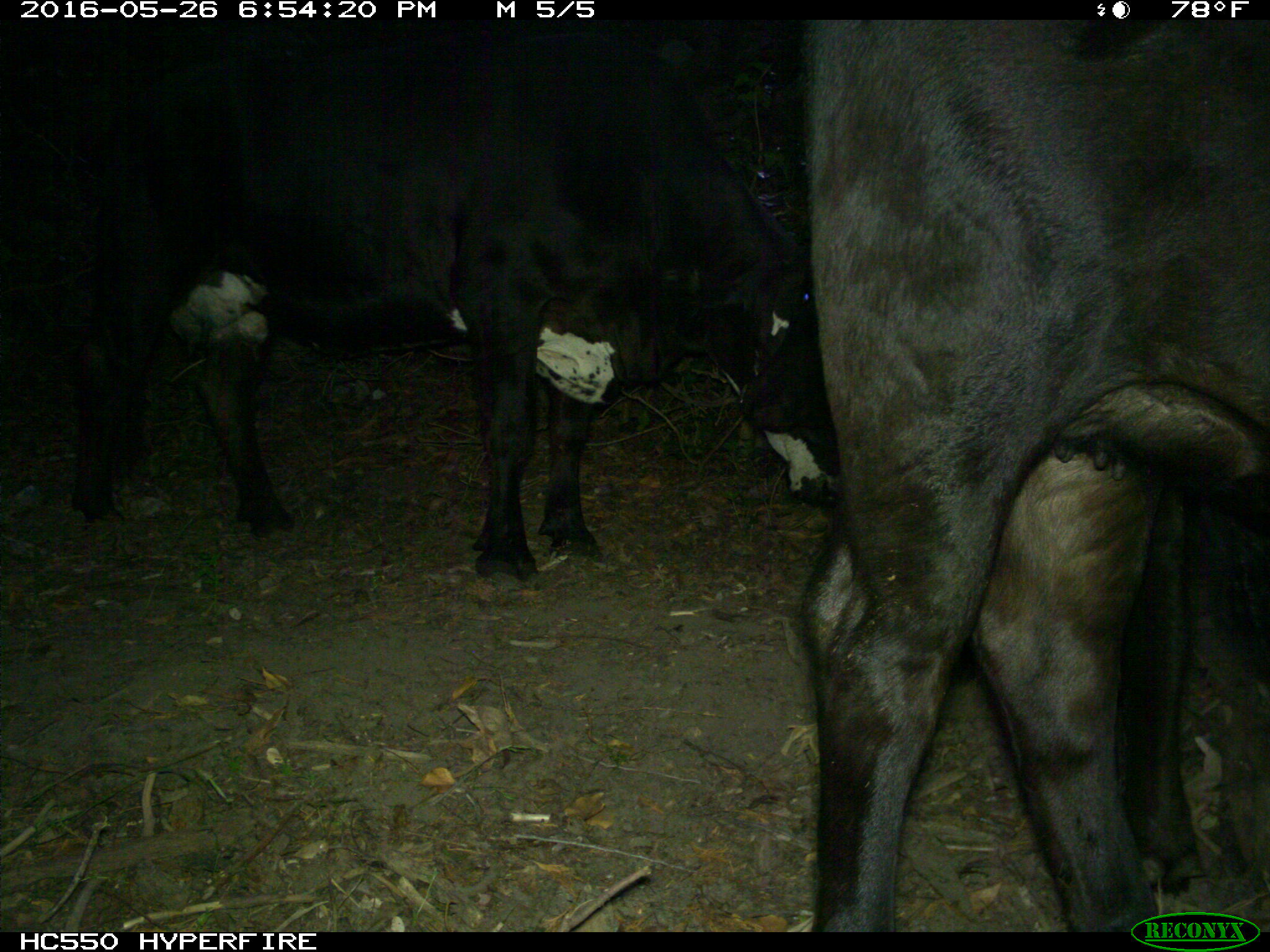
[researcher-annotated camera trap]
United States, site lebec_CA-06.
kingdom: Animalia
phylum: Chordata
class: Mammalia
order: Artiodactyla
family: Bovidae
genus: Bos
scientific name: Bos taurus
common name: domestic cow